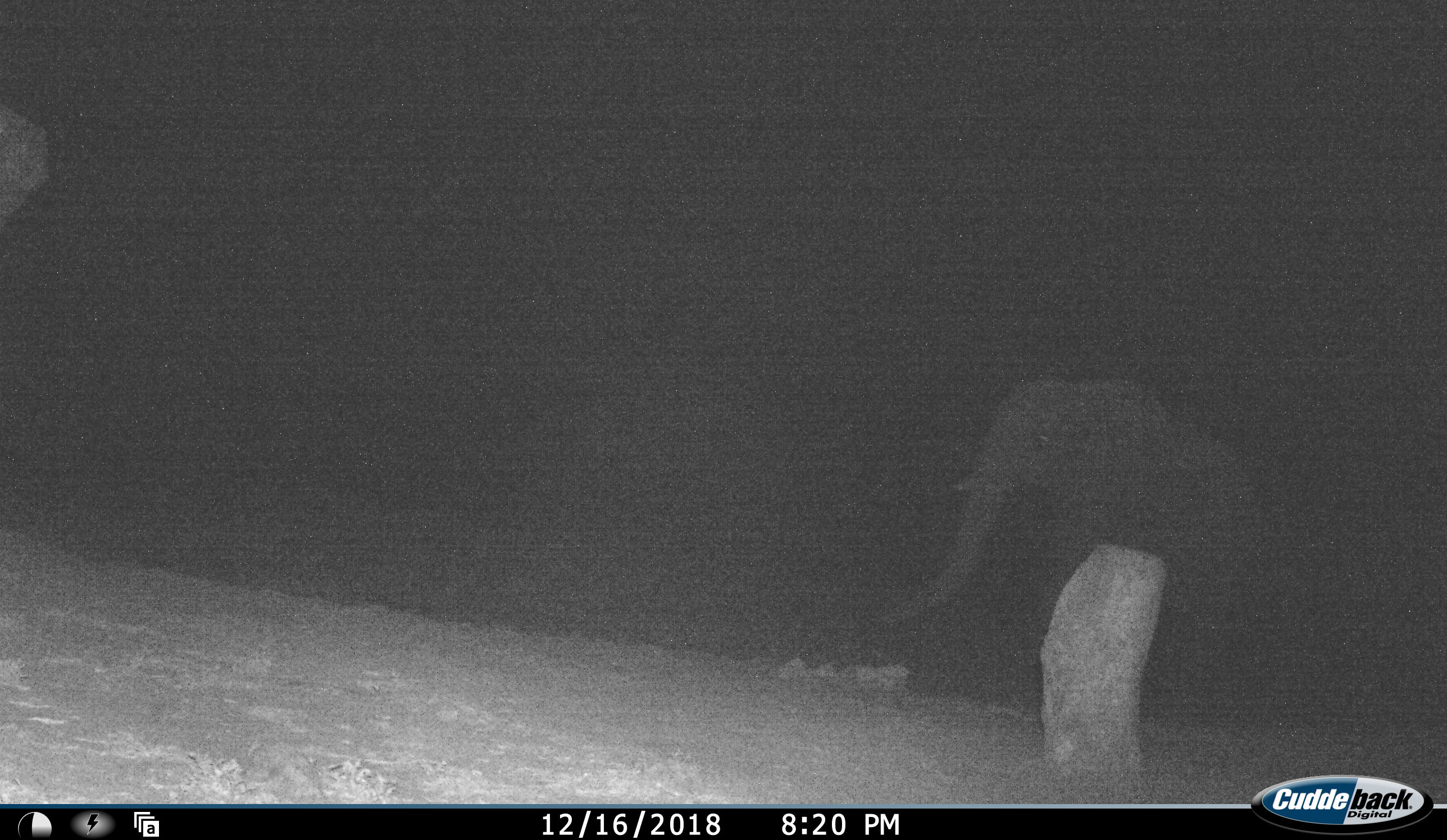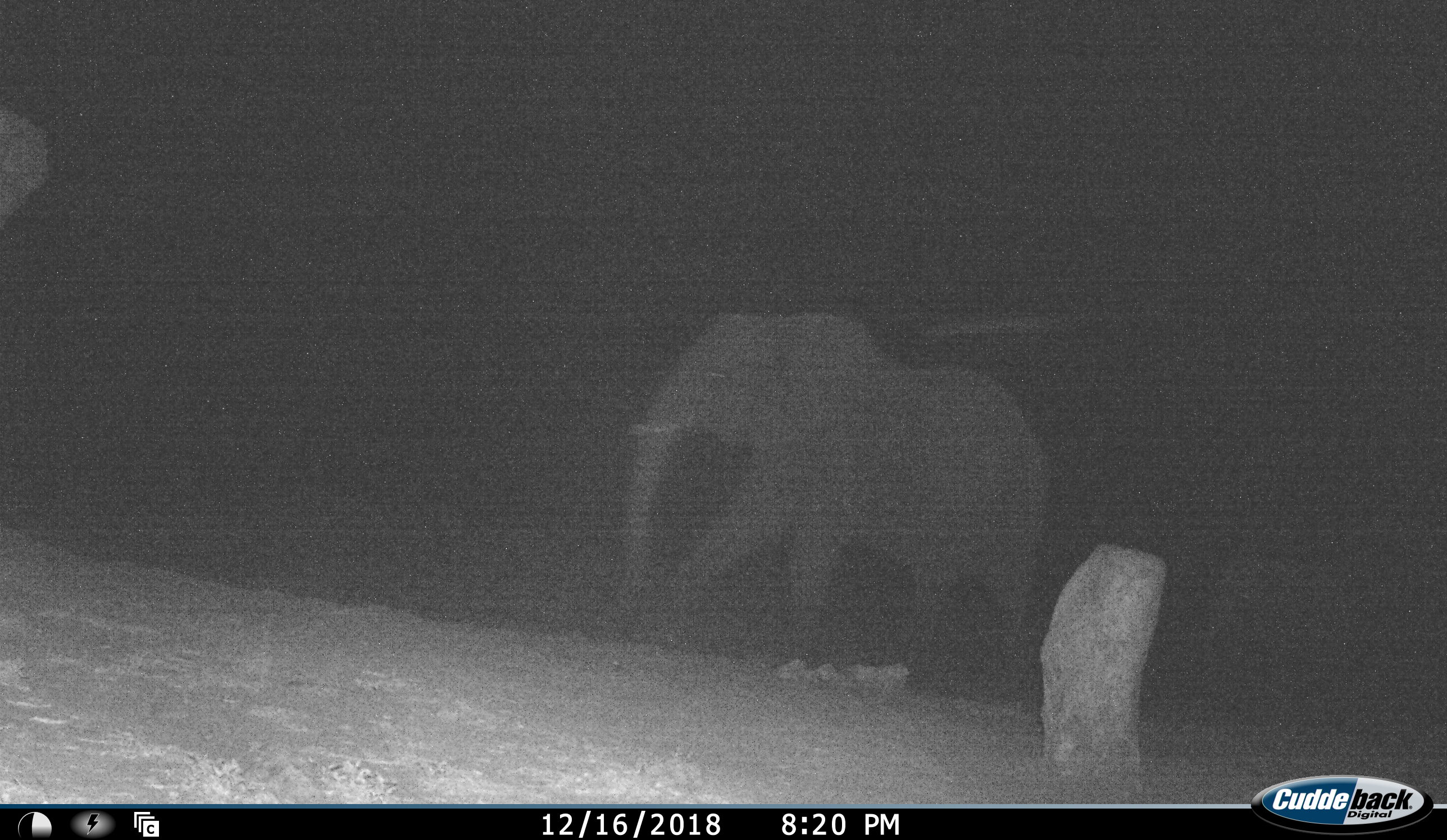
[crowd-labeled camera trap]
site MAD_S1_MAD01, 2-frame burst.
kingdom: Animalia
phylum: Chordata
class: Mammalia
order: Proboscidea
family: Elephantidae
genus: Loxodonta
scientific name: Loxodonta africana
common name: african bush elephant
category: elephant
Elephant (african bush elephant) (Loxodonta africana), count 1. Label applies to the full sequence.